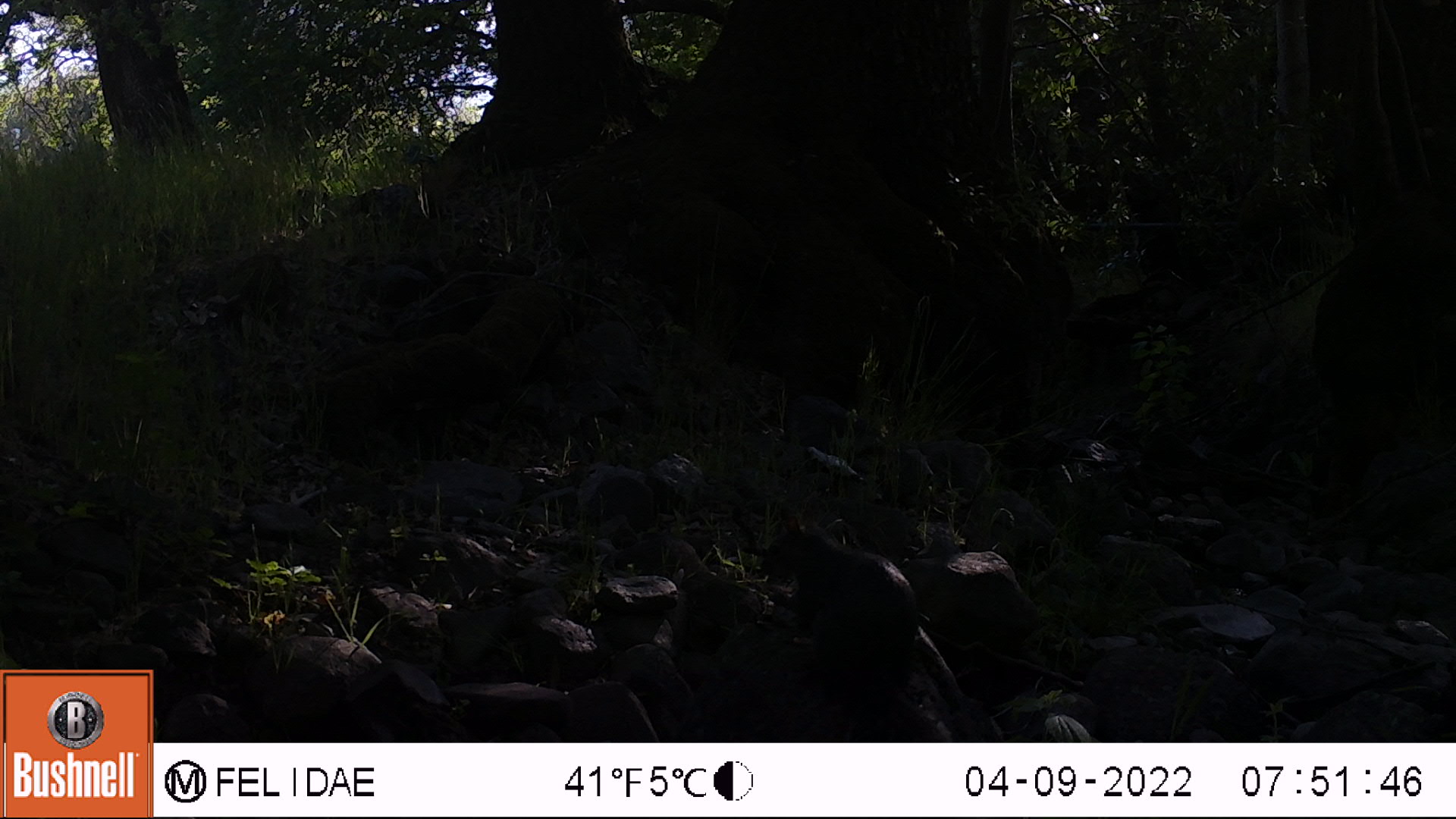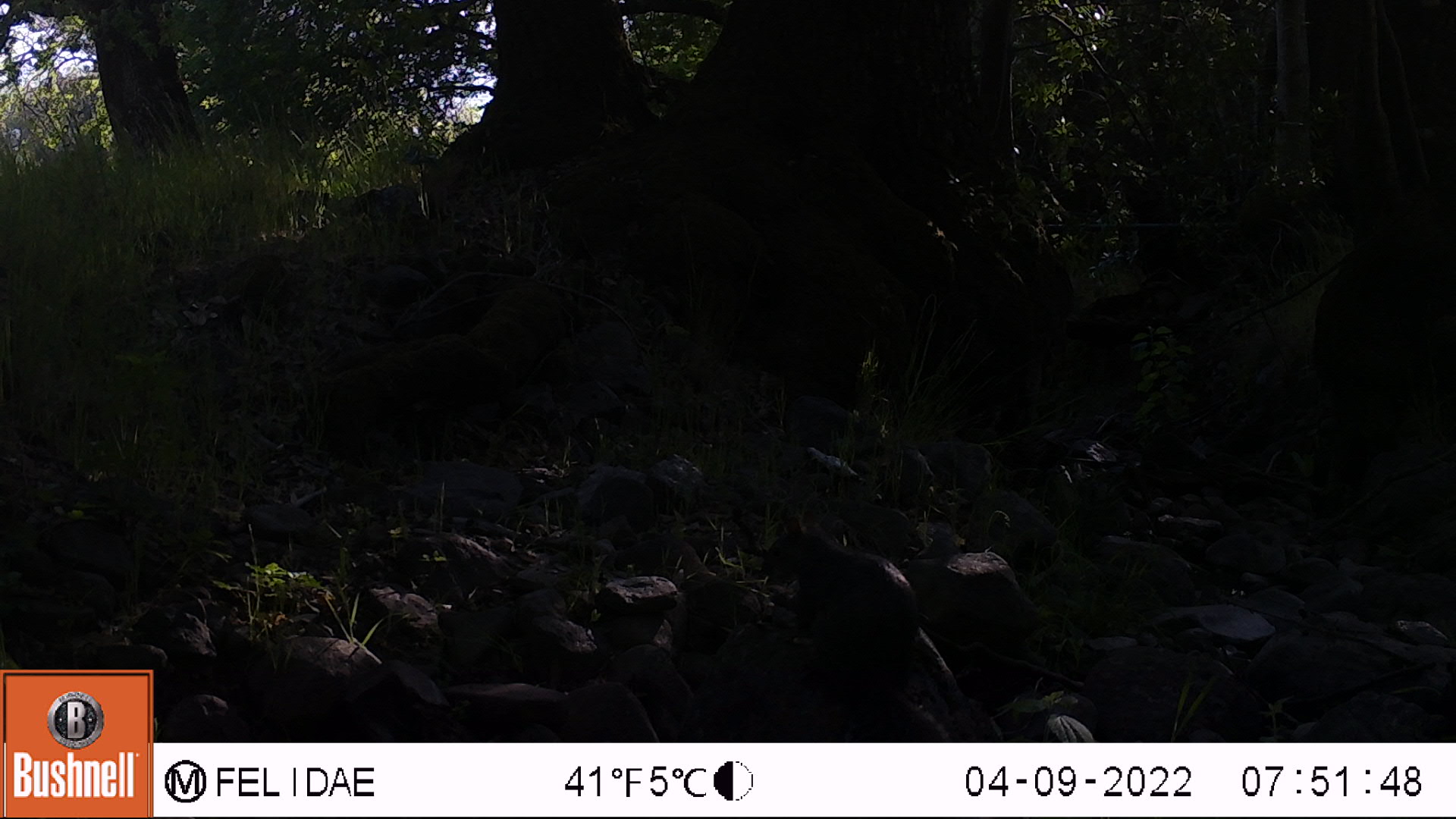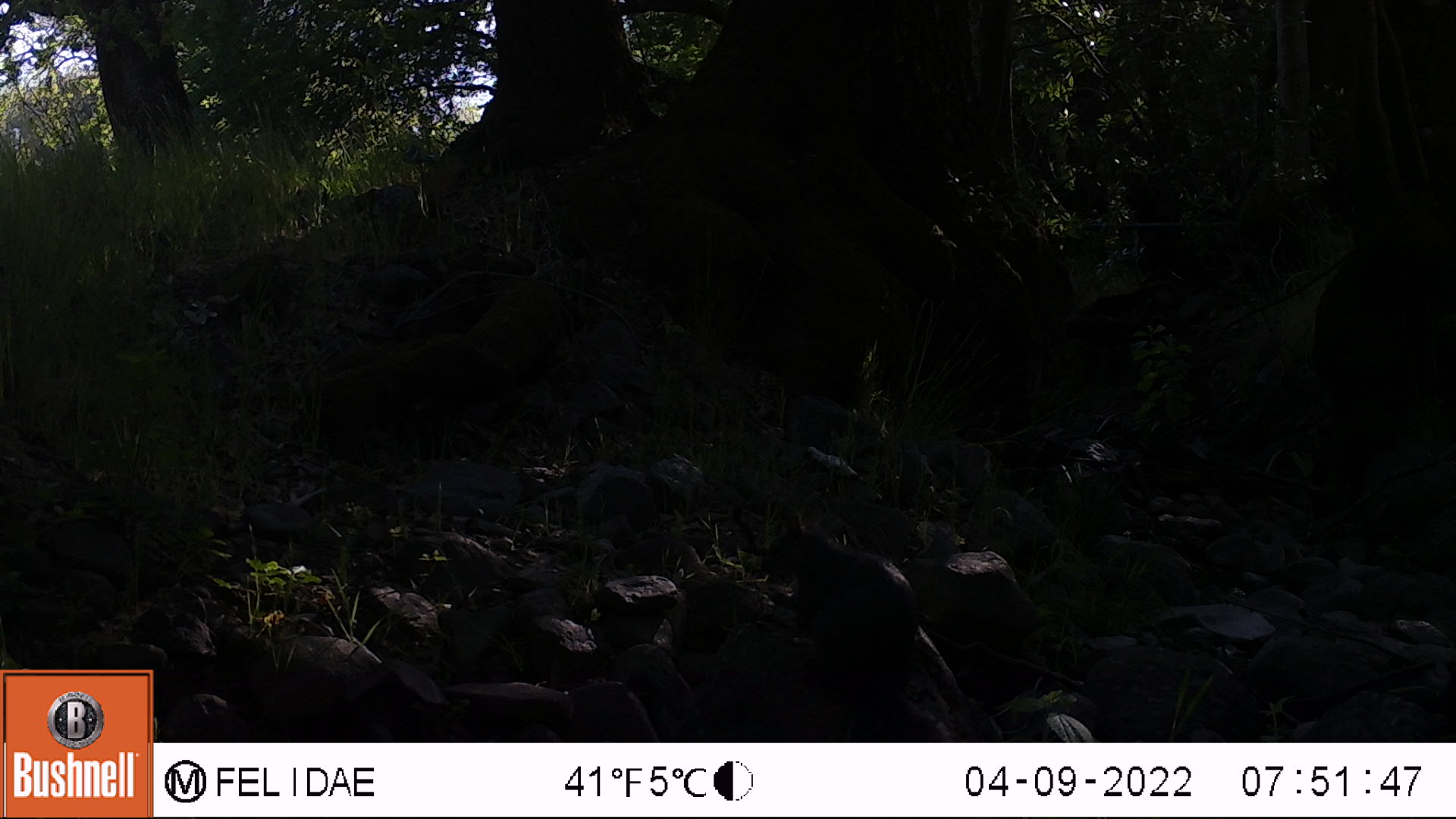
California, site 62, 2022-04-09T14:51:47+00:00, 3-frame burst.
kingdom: Animalia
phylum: Chordata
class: Mammalia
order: Rodentia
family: Sciuridae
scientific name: Sciuridae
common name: squirrel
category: unknown squirrel